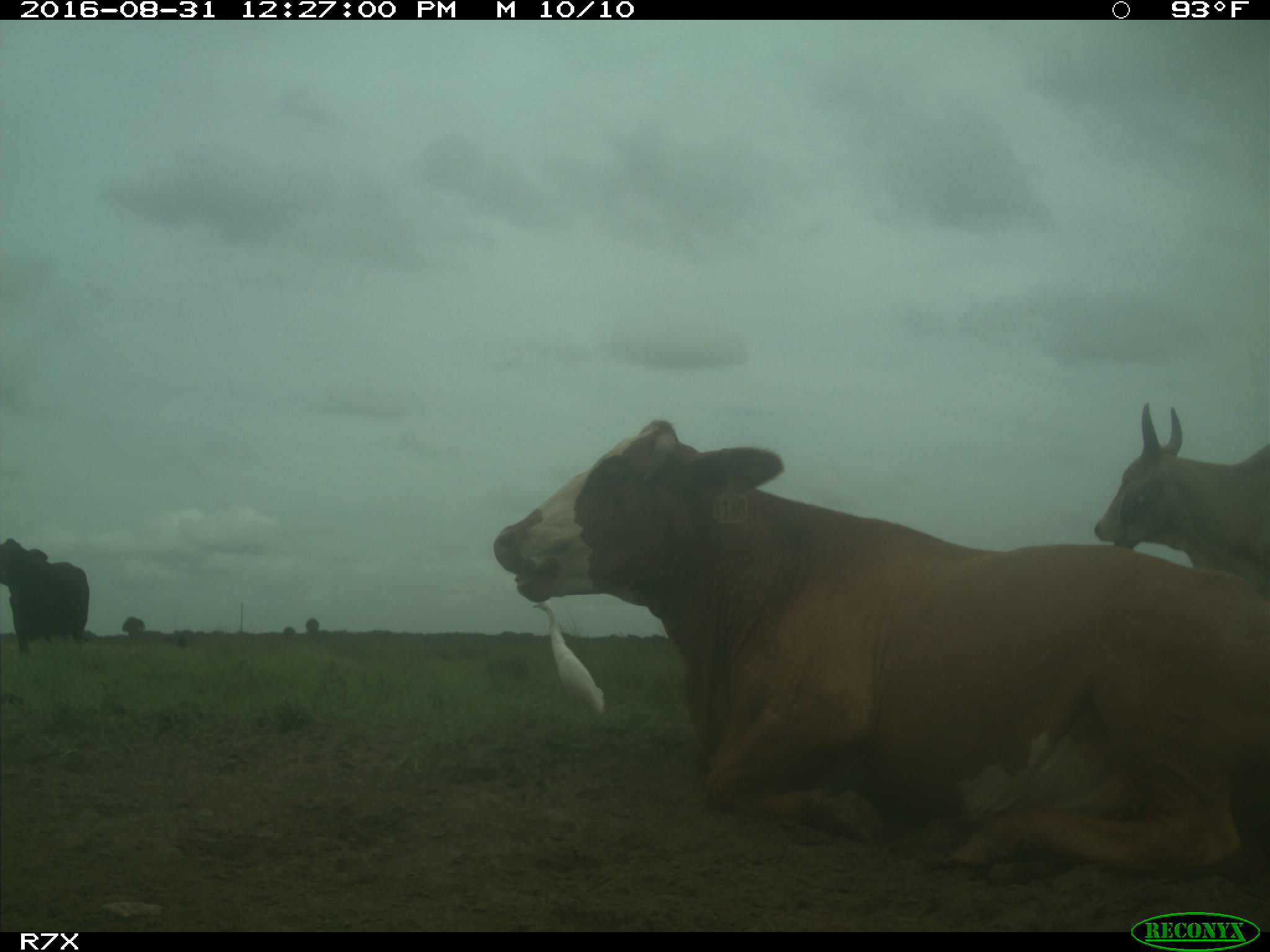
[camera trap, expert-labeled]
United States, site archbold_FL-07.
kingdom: Animalia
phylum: Chordata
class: Mammalia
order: Artiodactyla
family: Bovidae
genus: Bos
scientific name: Bos taurus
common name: domestic cow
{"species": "Bos taurus (domestic cow)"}